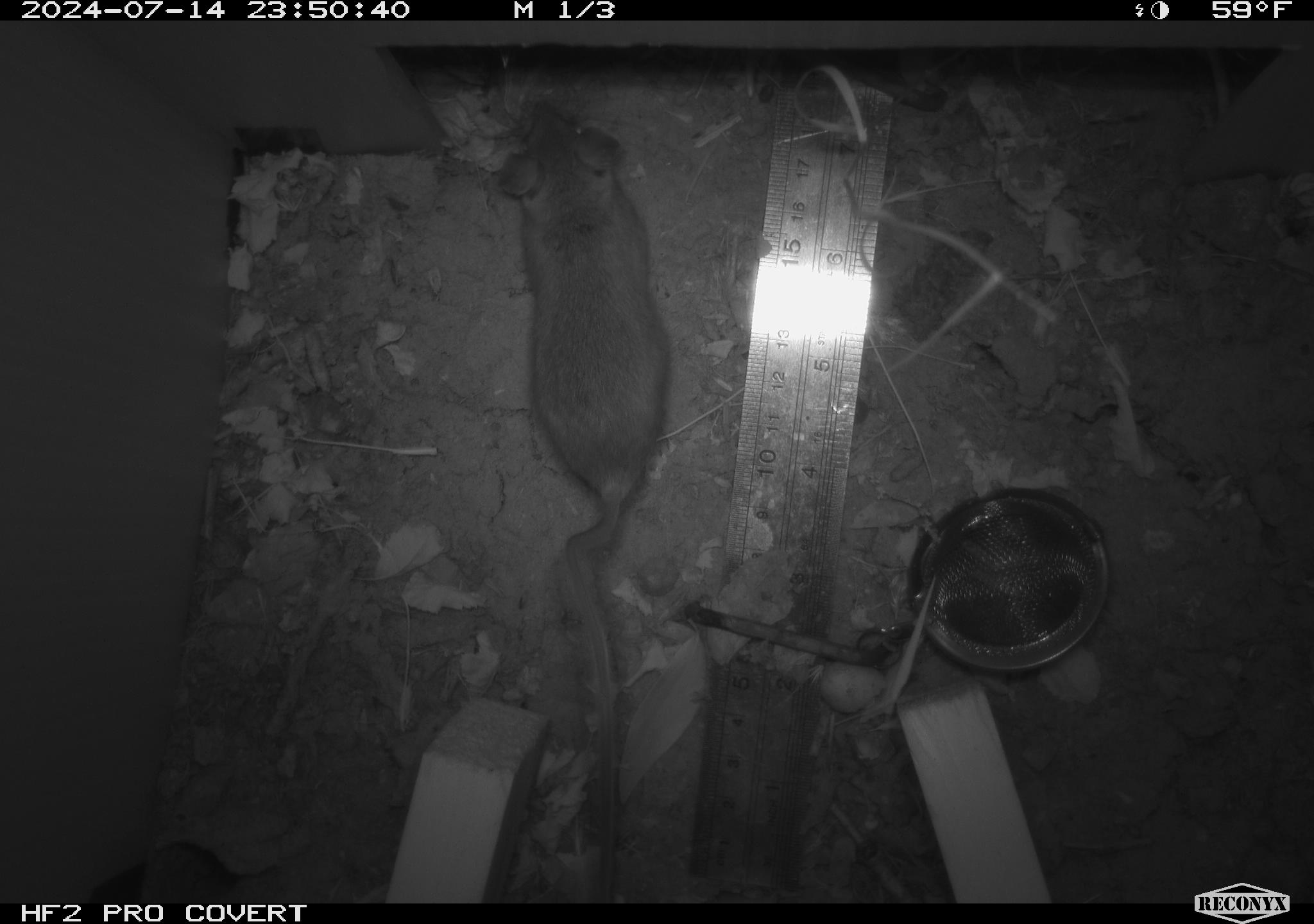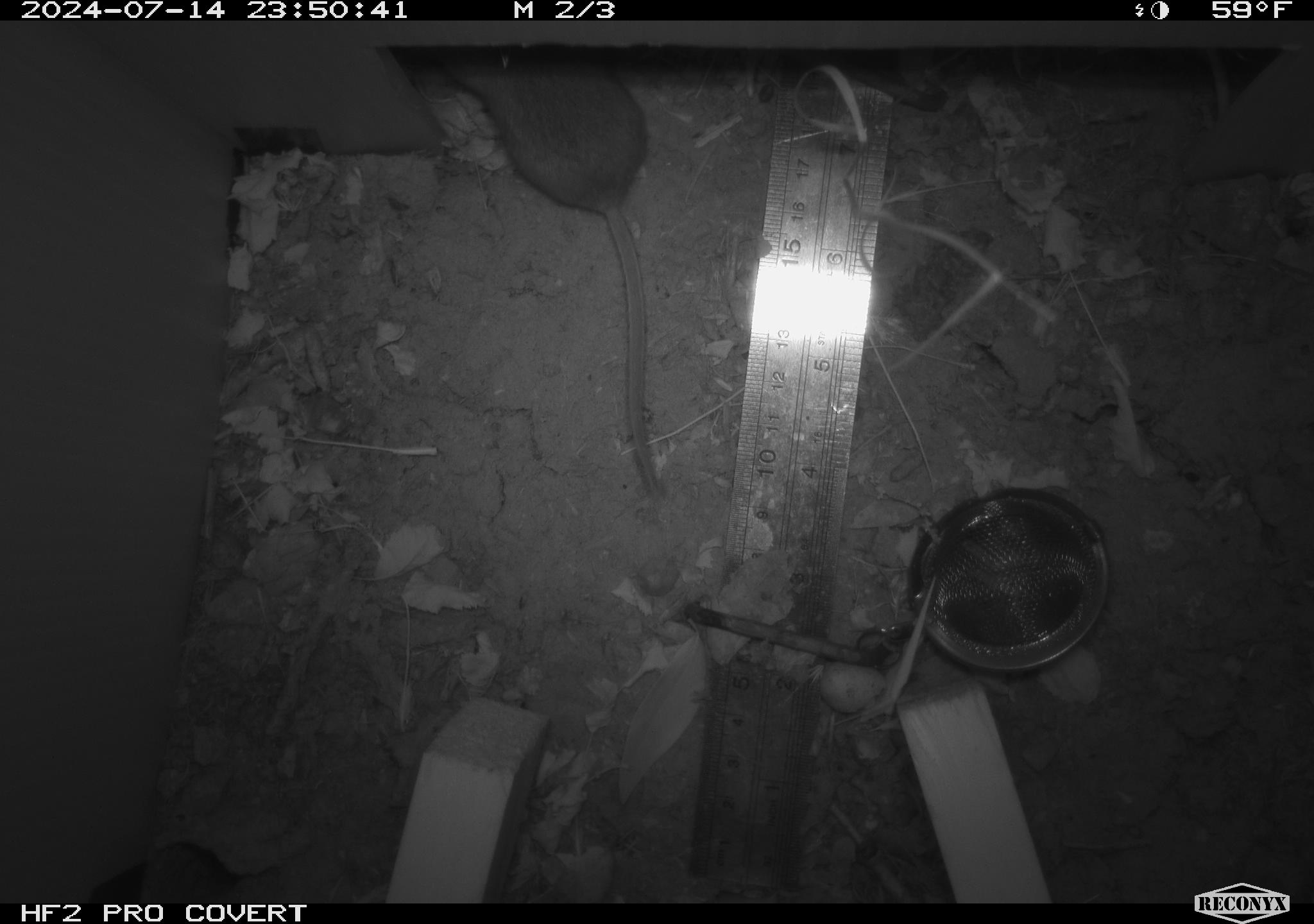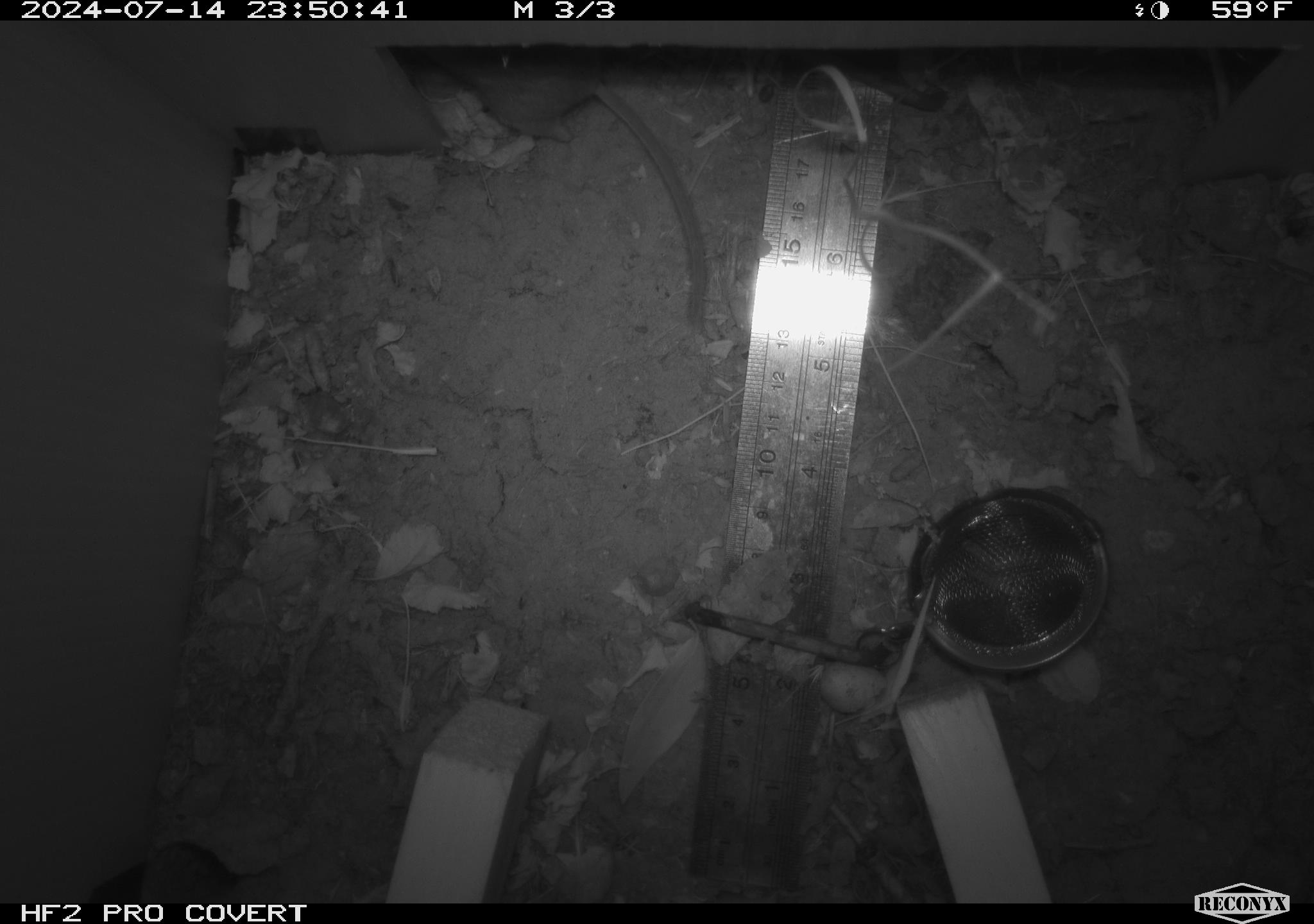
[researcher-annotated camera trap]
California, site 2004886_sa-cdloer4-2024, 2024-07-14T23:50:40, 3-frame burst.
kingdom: Animalia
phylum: Chordata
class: Mammalia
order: Rodentia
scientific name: Rodentia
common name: rodent